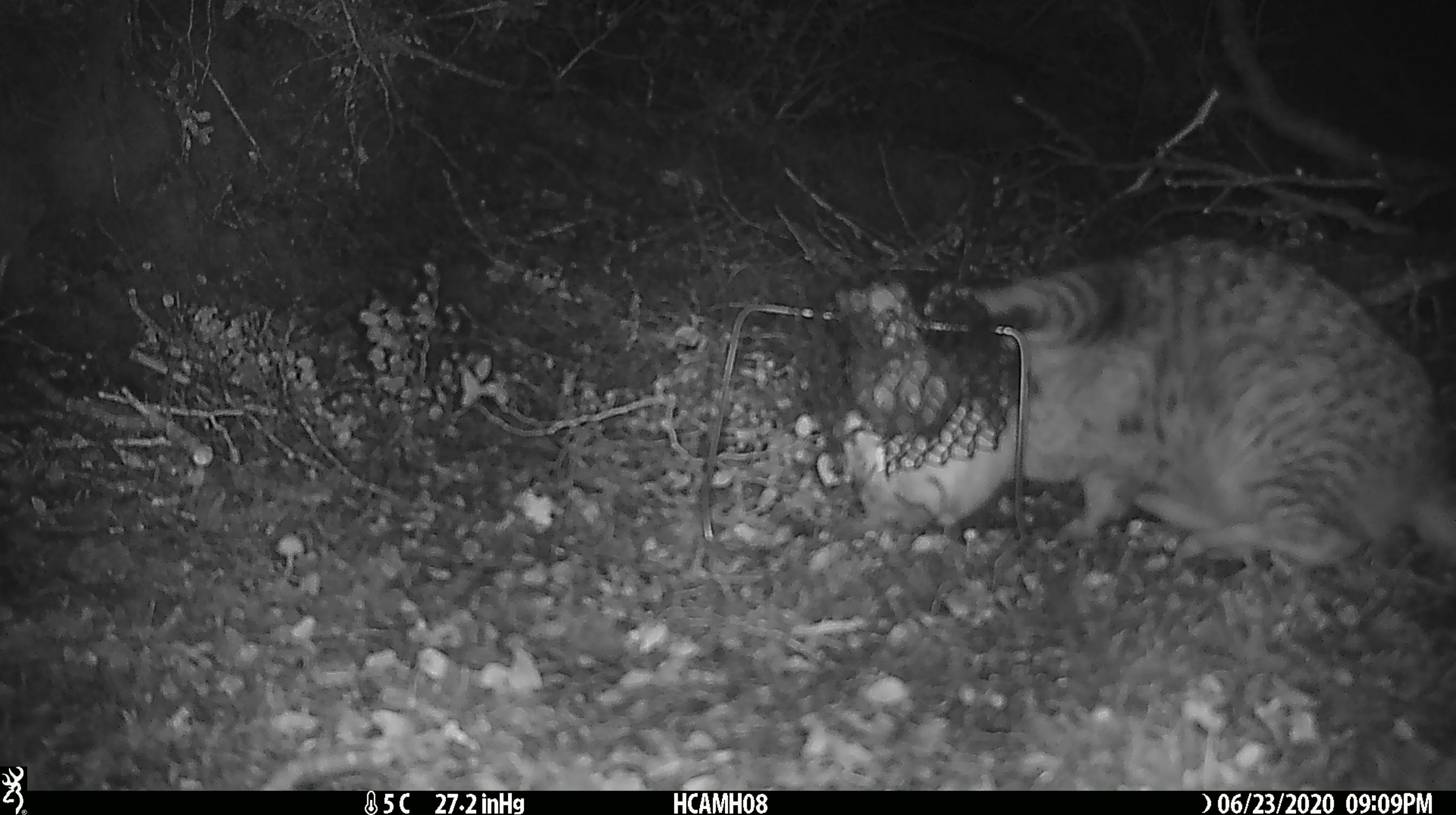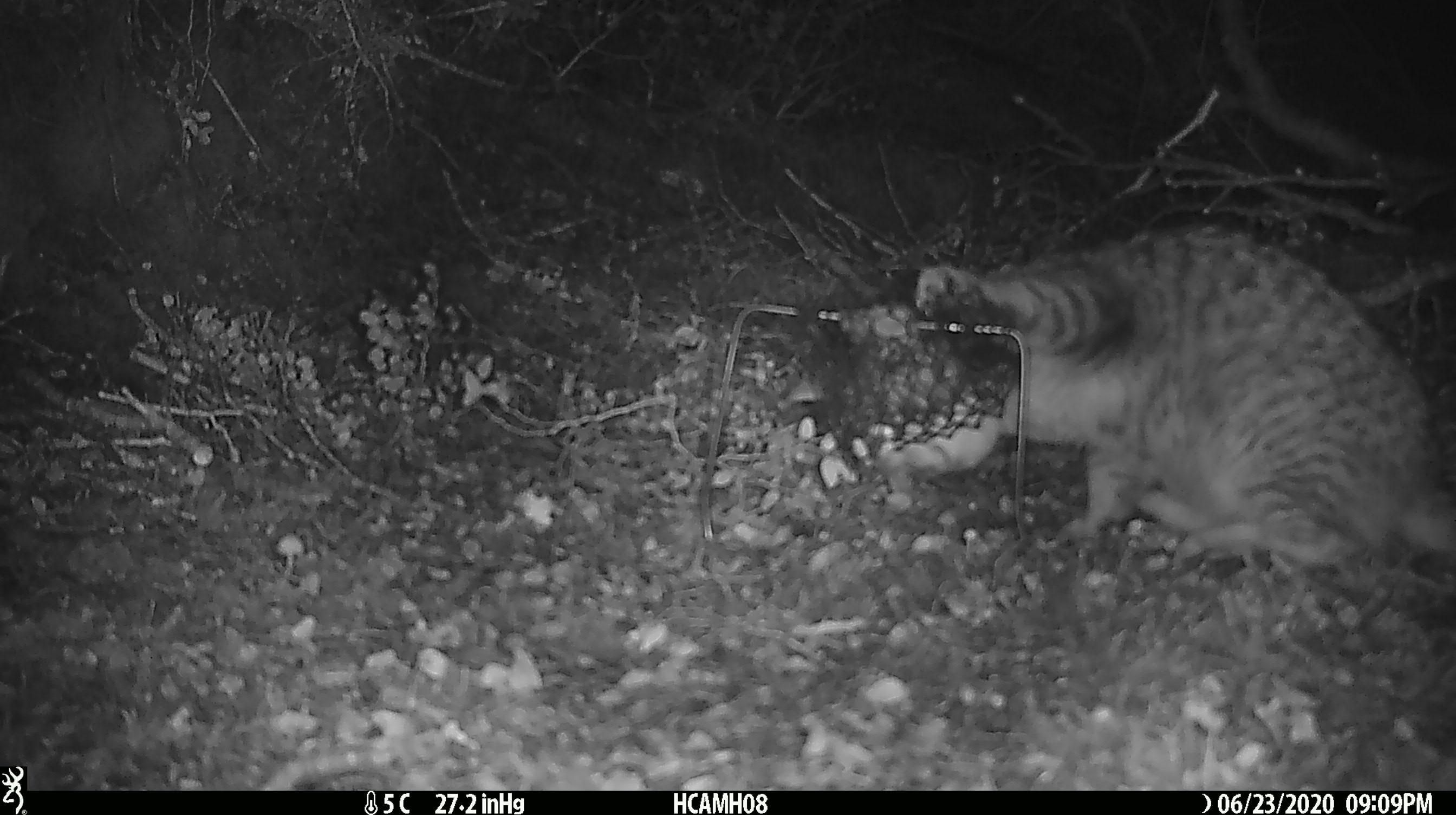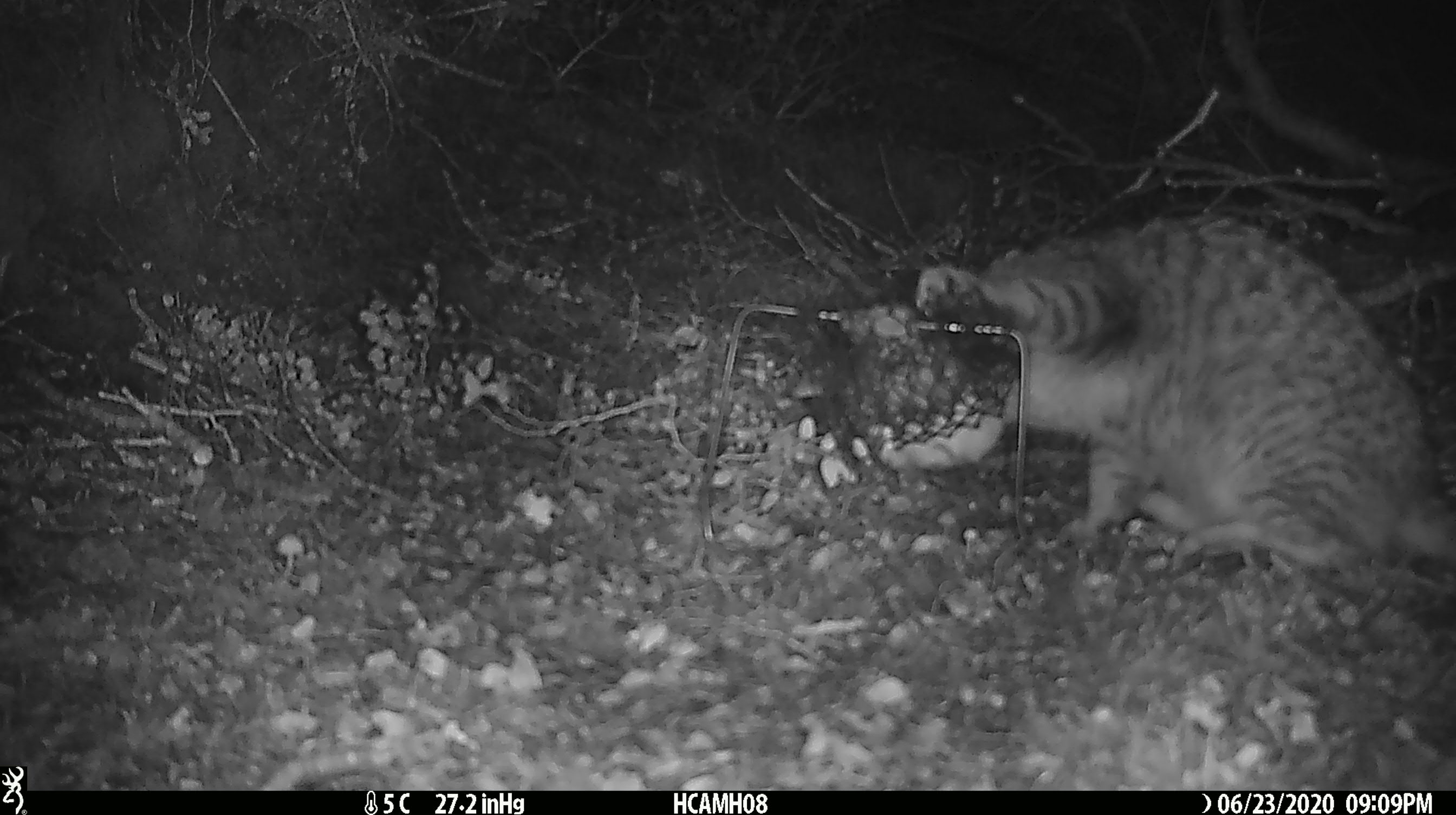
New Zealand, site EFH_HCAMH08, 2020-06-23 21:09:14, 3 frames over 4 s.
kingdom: Animalia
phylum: Chordata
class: Mammalia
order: Carnivora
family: Felidae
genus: Felis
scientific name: Felis catus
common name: domestic cat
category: cat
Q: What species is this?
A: Cat (domestic cat) (Felis catus).